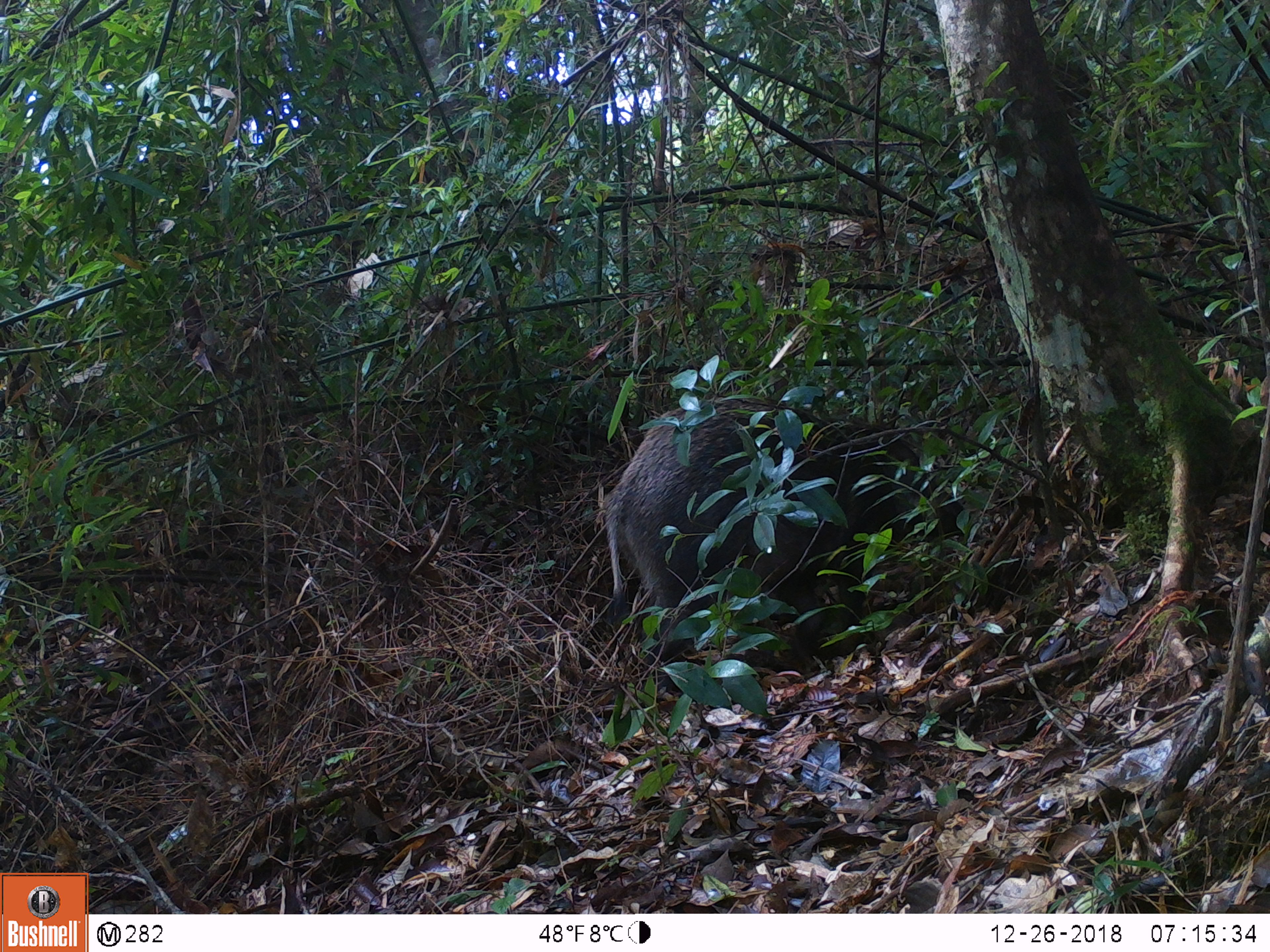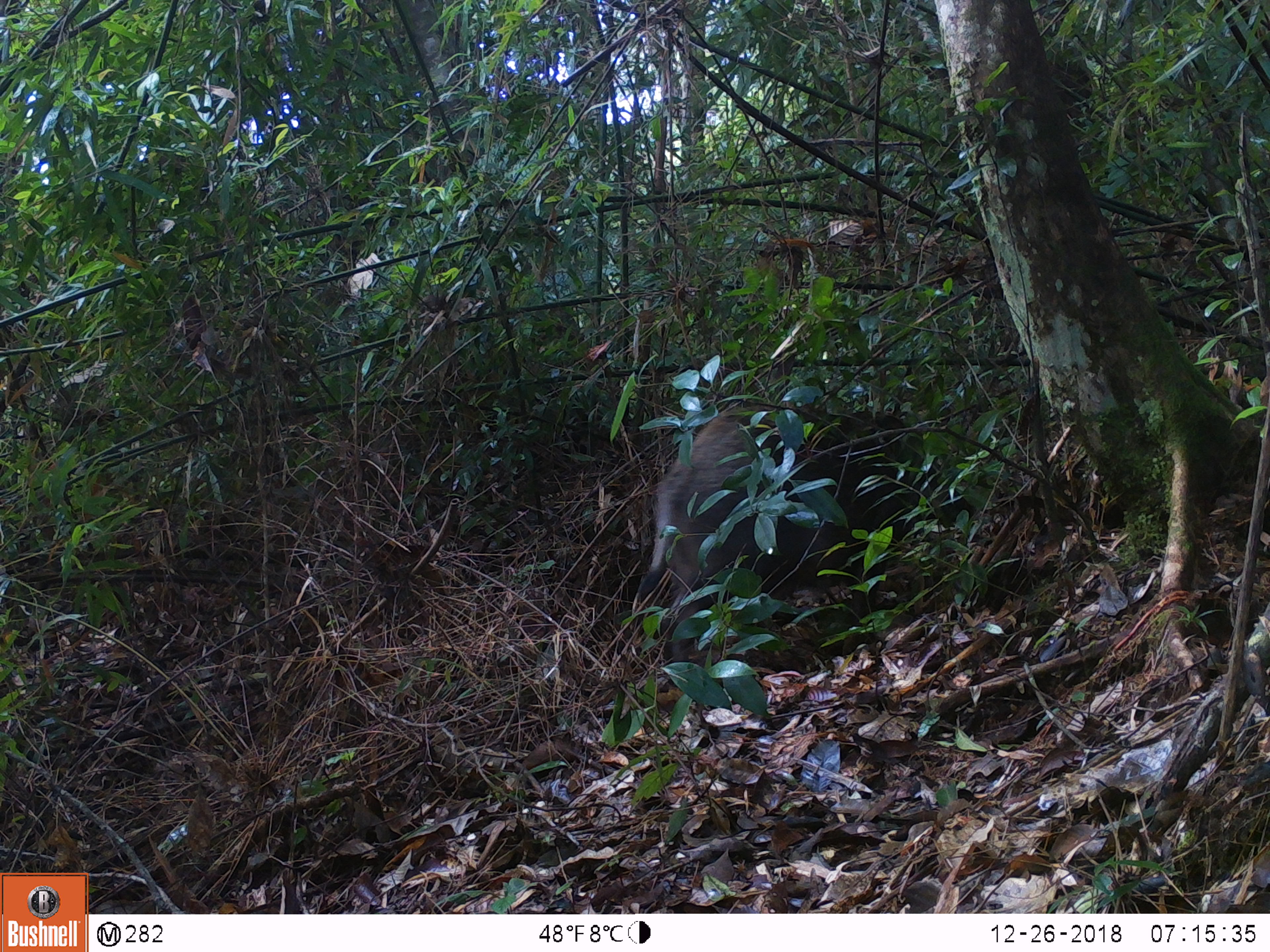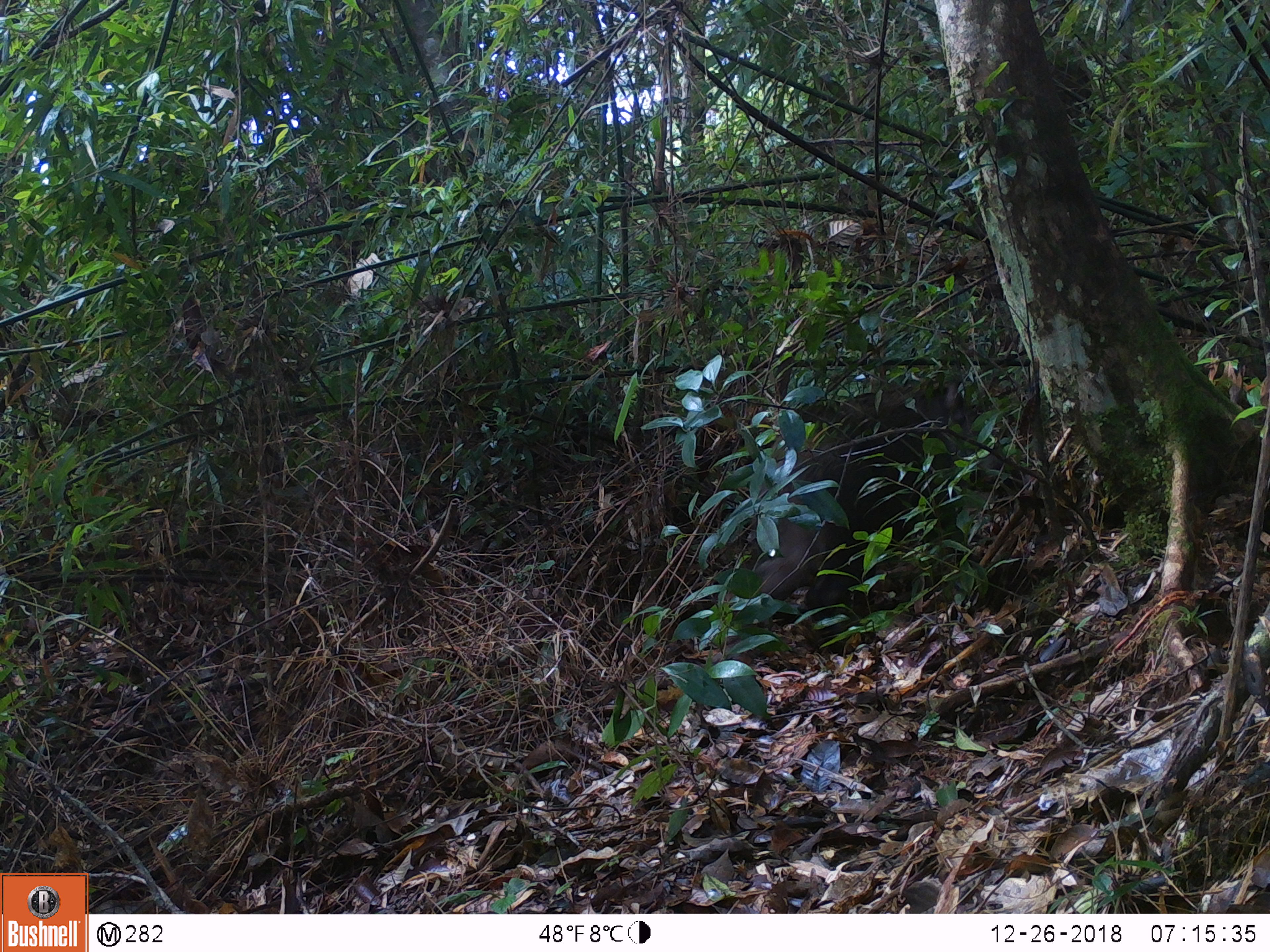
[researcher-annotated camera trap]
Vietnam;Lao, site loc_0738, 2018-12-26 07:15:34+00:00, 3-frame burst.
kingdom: Animalia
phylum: Chordata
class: Mammalia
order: Artiodactyla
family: Suidae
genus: Sus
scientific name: Sus scrofa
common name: eurasian wild pig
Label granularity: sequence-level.